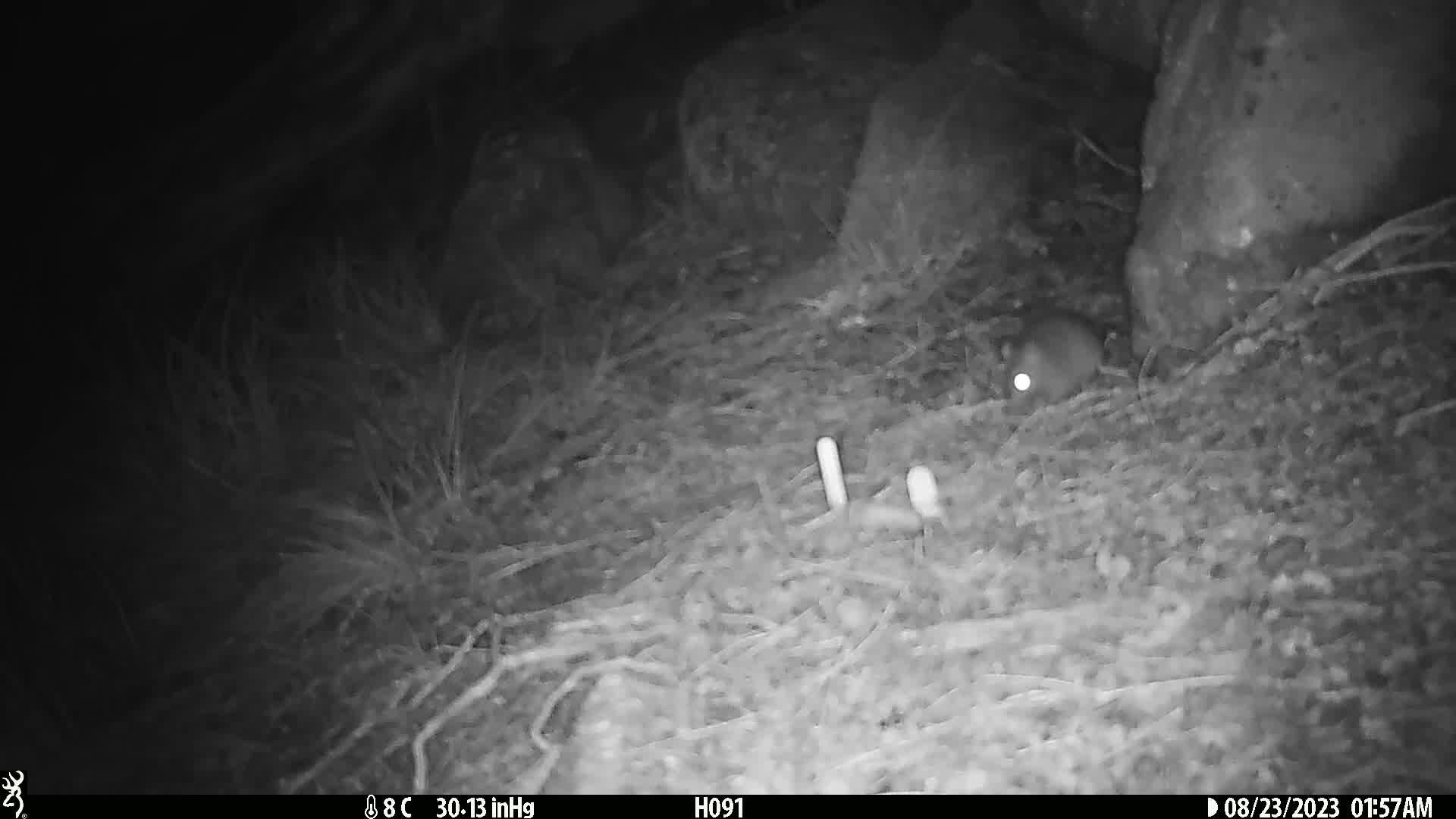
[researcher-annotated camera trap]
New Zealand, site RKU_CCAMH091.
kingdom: Animalia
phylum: Chordata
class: Mammalia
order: Rodentia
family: Muridae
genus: Rattus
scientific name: Rattus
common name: rat